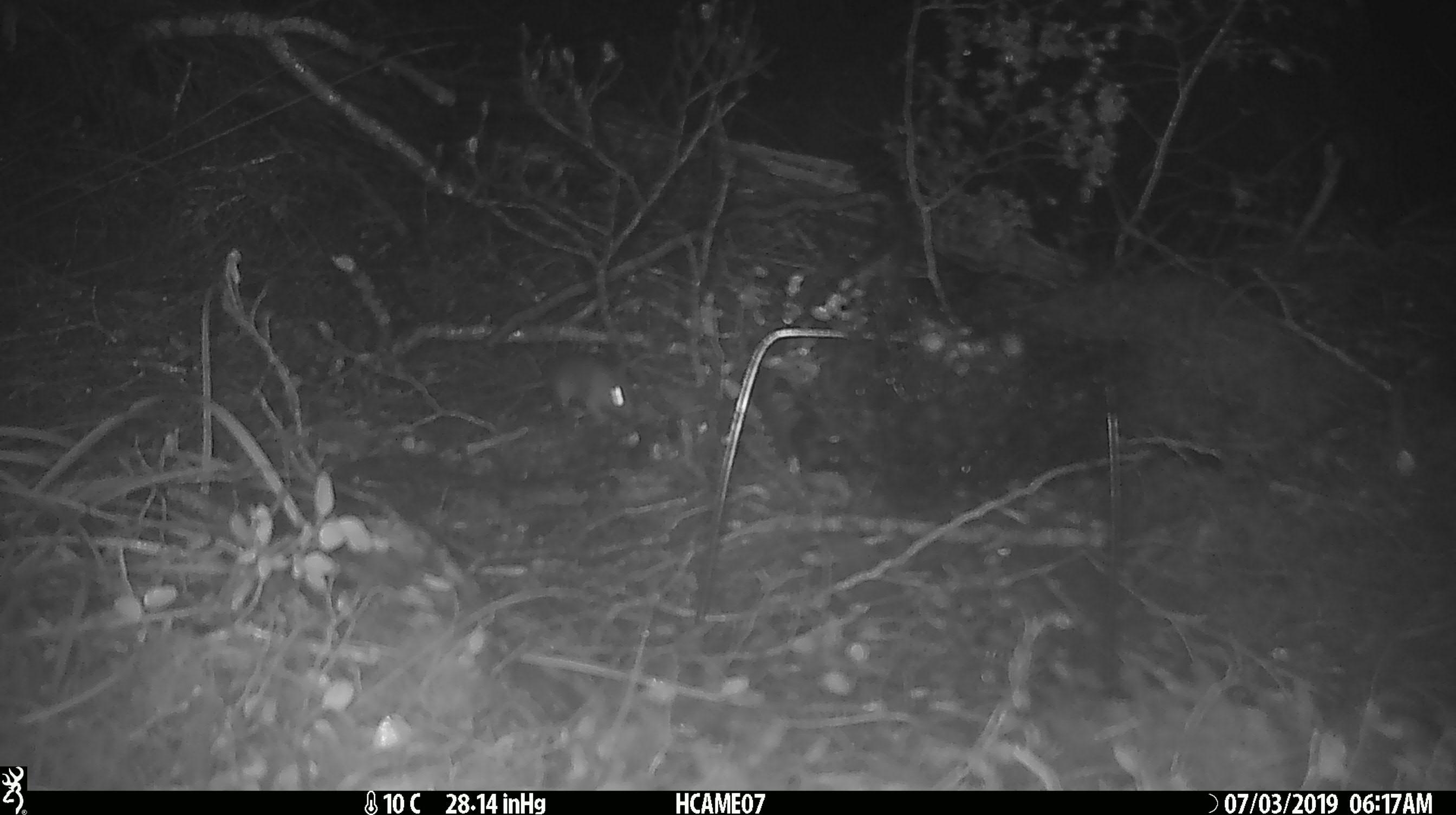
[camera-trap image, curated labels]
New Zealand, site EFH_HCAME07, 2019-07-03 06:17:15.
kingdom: Animalia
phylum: Chordata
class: Mammalia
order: Rodentia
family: Muridae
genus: Mus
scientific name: Mus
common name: mouse